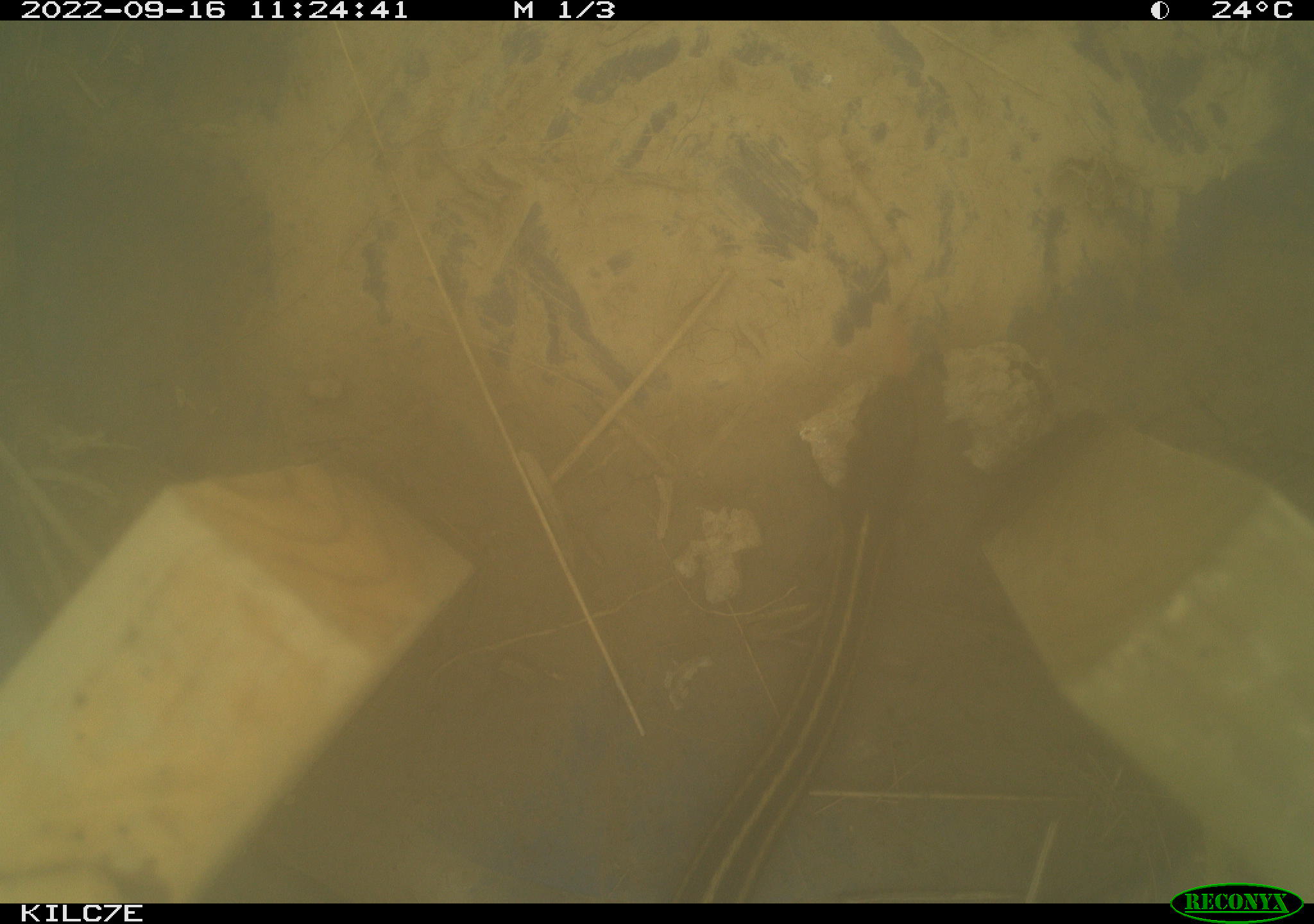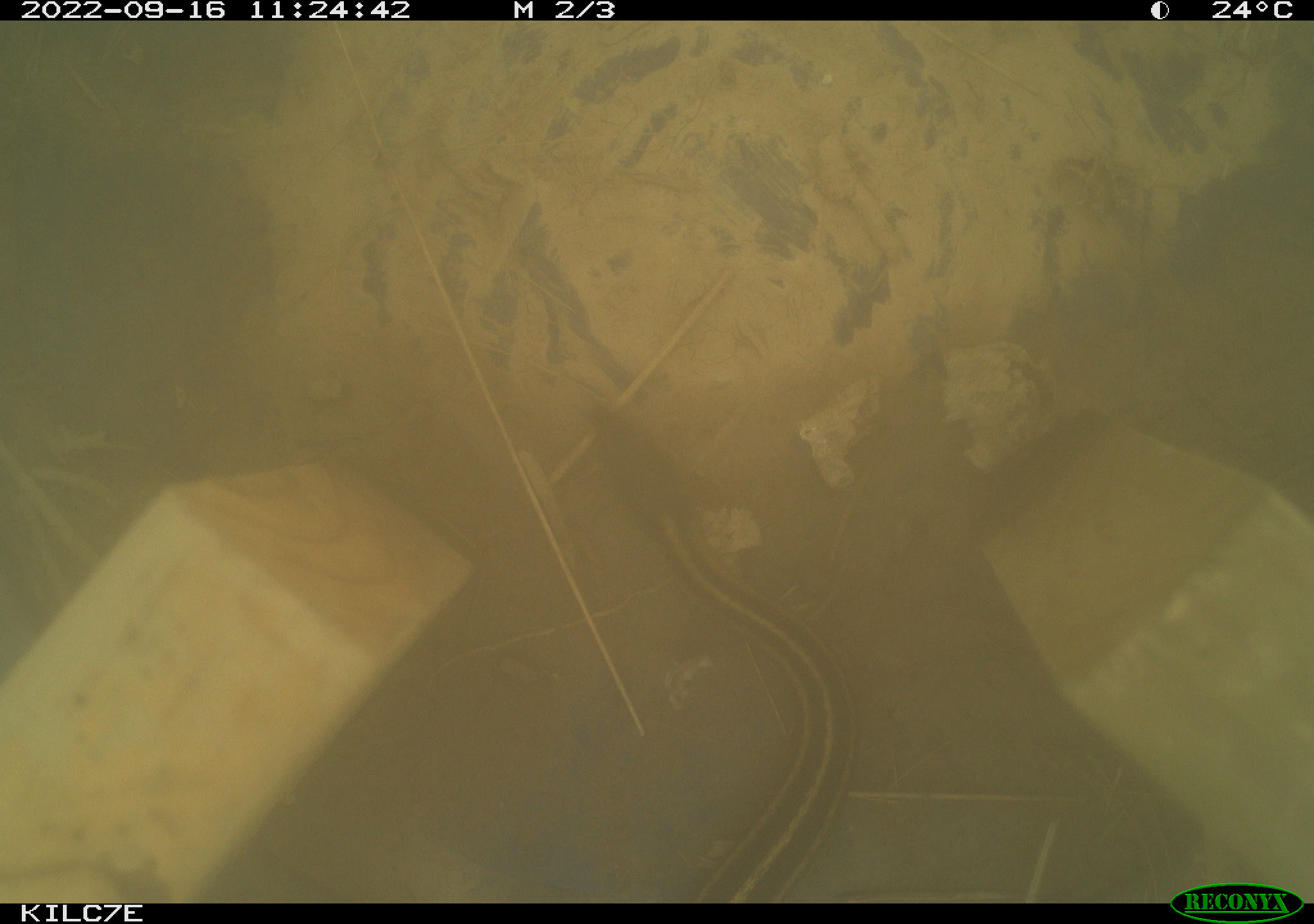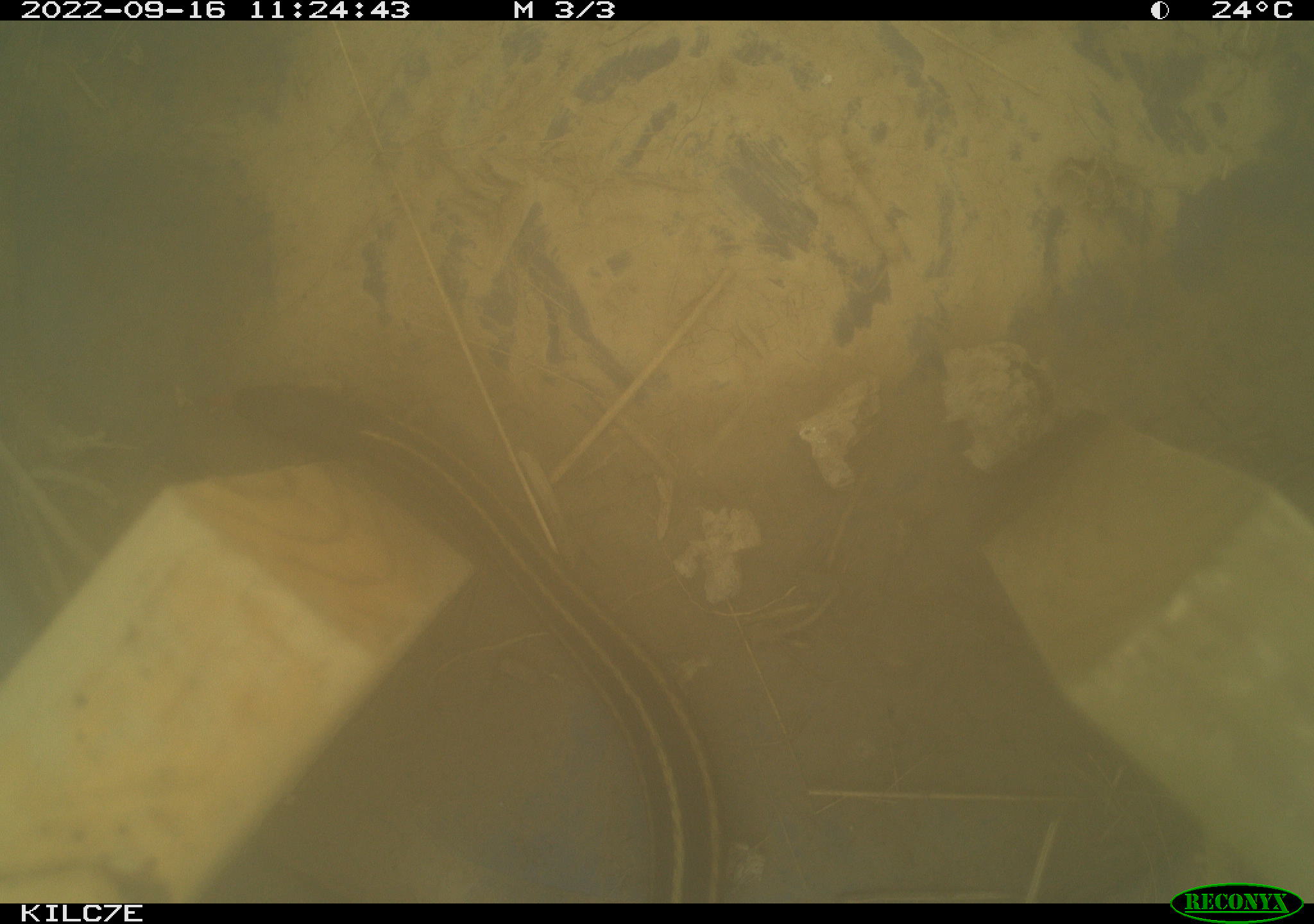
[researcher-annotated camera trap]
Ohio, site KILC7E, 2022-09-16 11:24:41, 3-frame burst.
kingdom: Animalia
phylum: Chordata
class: Reptilia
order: Squamata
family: Colubridae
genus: Thamnophis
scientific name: Thamnophis sirtalis sirtalis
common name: eastern gartersnake